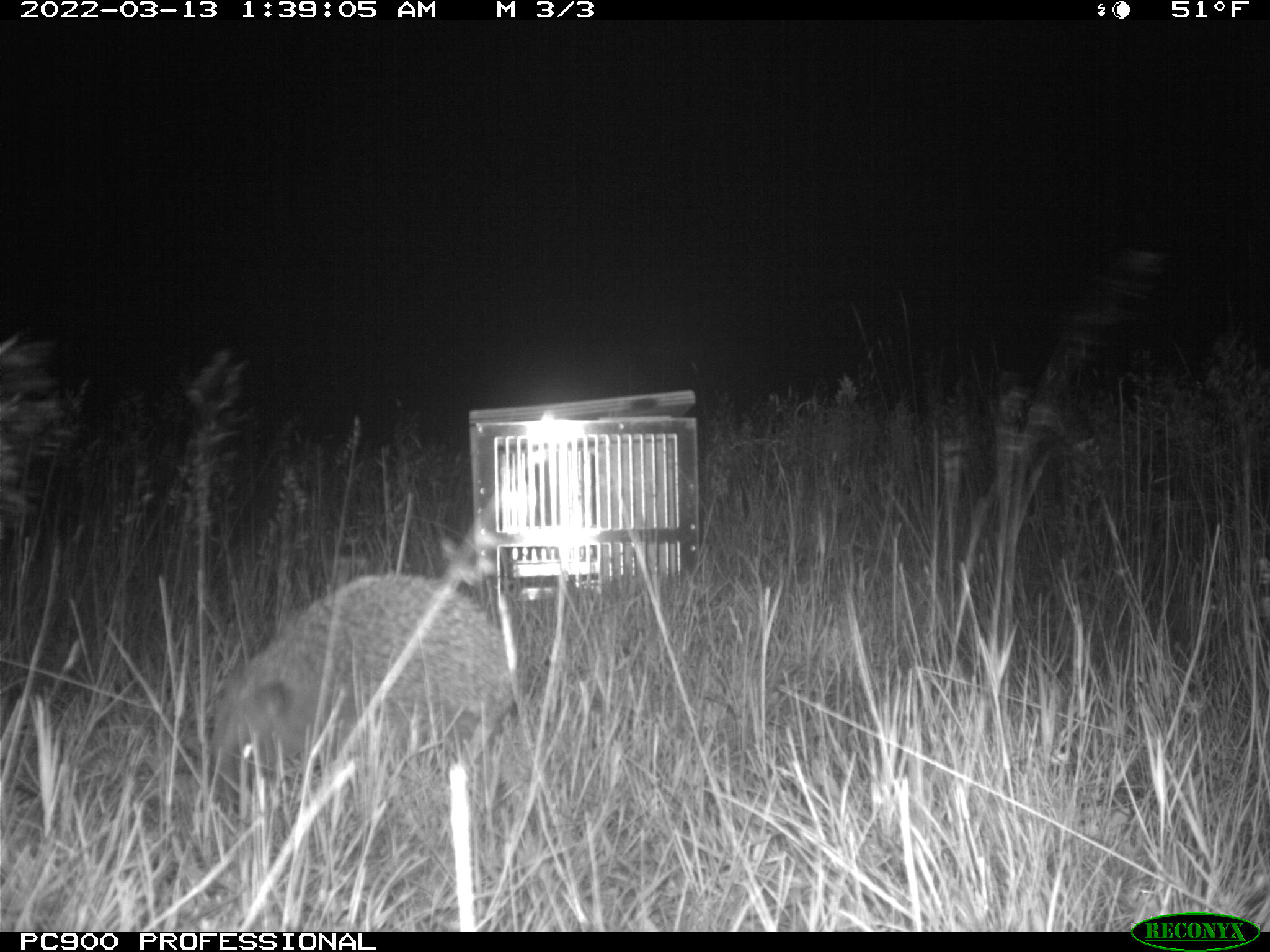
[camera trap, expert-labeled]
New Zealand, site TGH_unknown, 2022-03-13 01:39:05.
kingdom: Animalia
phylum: Chordata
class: Mammalia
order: Eulipotyphla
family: Erinaceidae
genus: Erinaceus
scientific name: Erinaceus europaeus europaeus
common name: european hedgehog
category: hedgehog